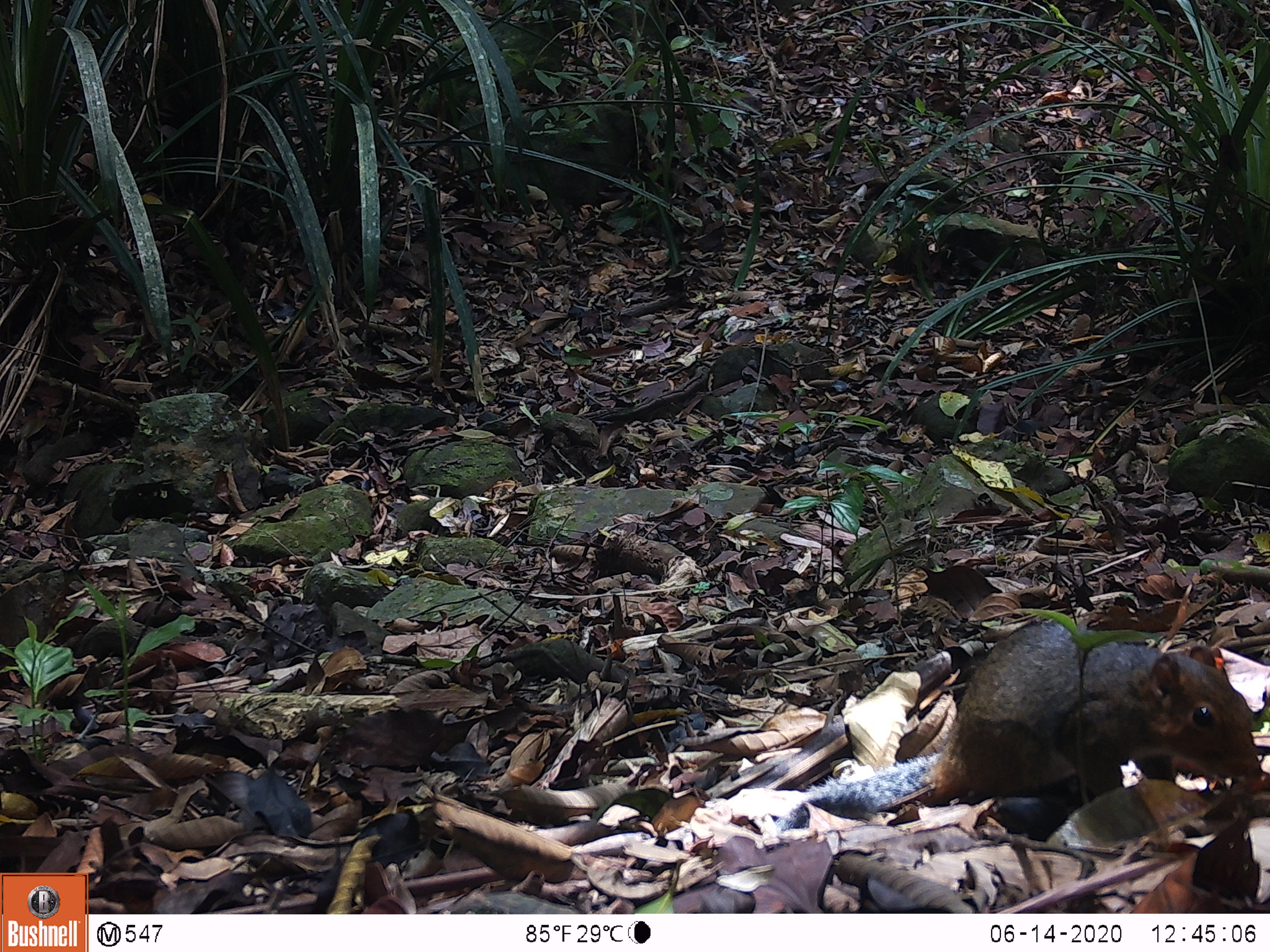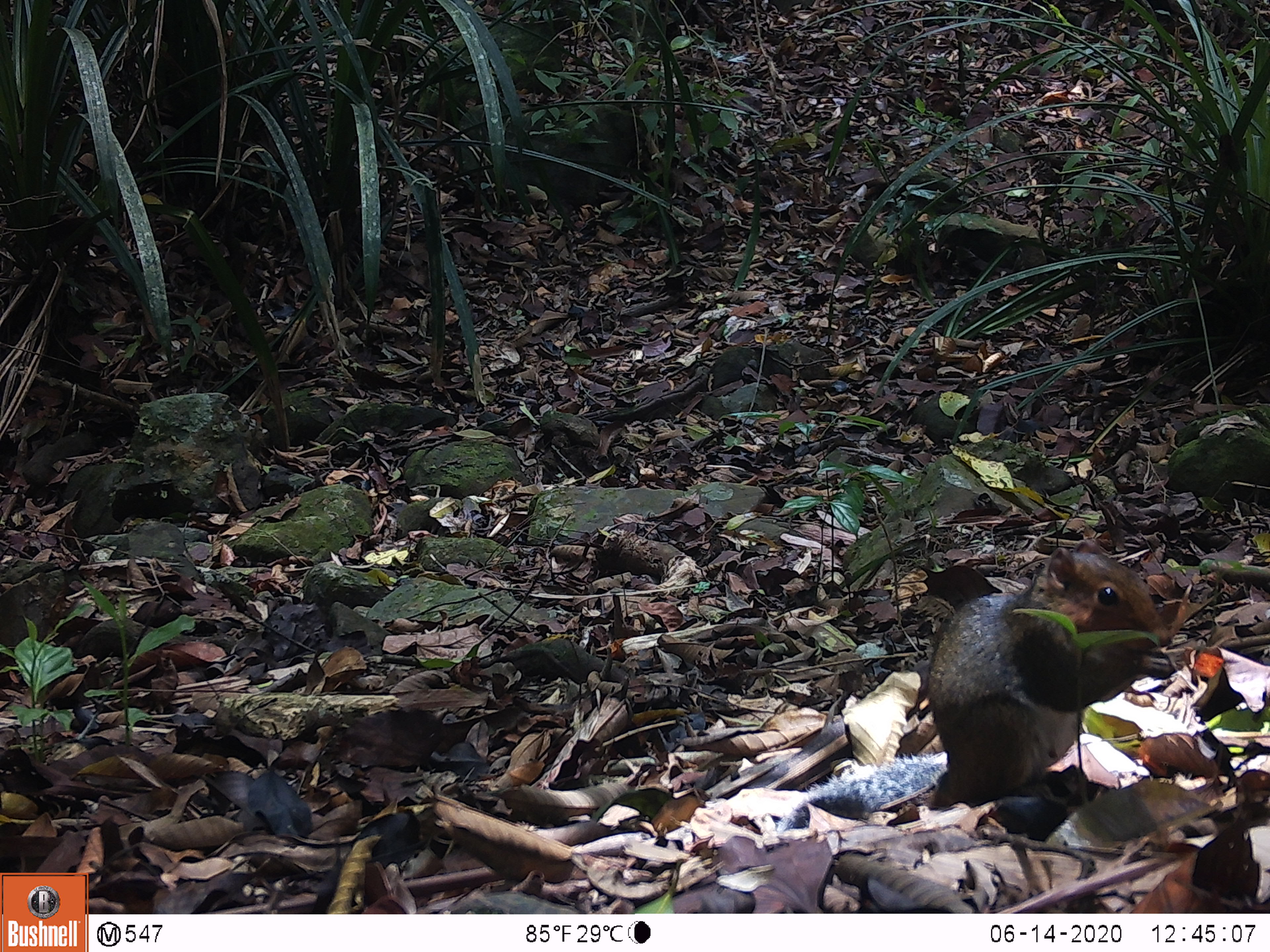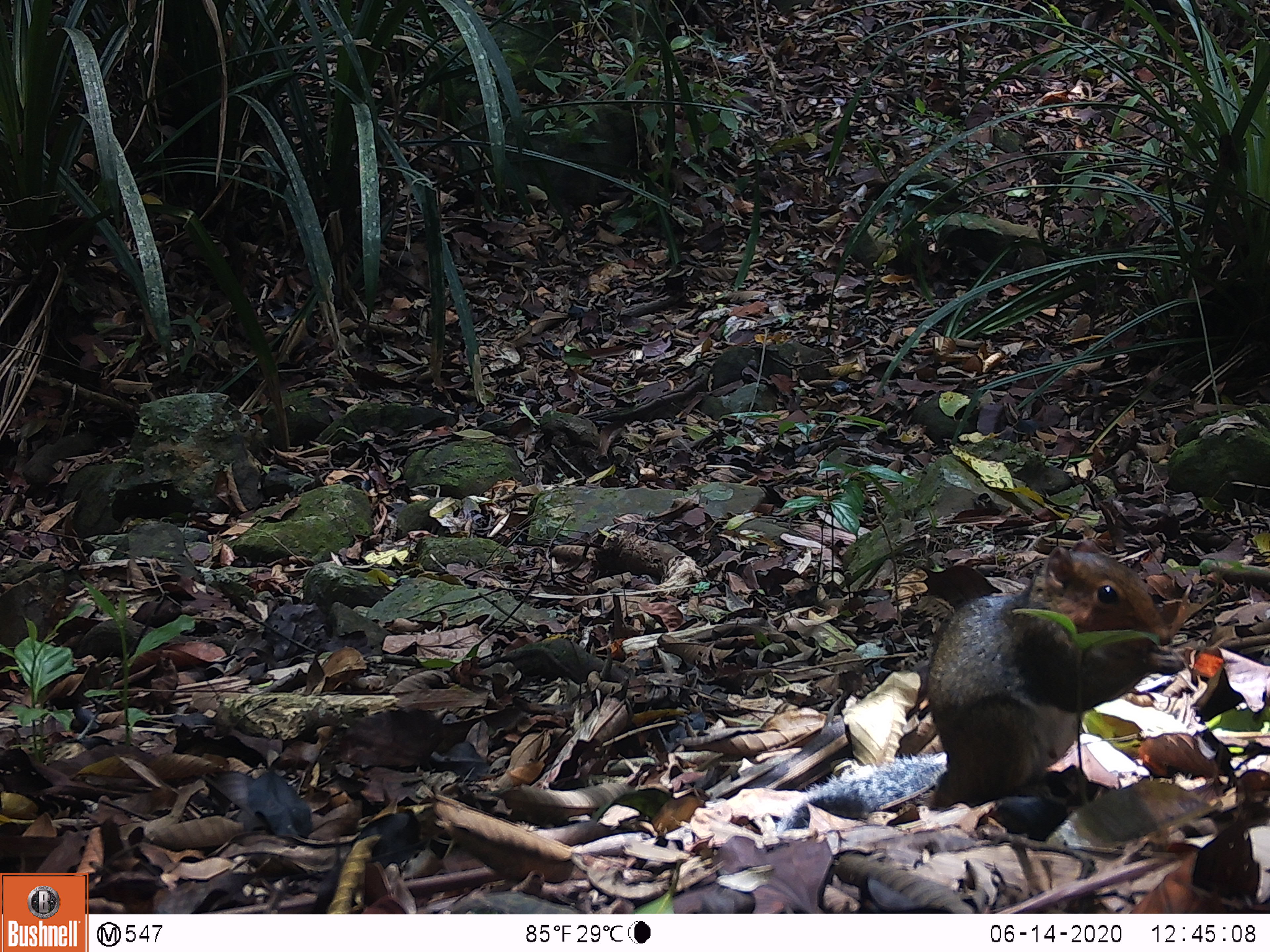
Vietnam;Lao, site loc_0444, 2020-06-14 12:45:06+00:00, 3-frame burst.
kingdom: Animalia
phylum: Chordata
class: Mammalia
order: Rodentia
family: Sciuridae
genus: Dremomys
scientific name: Dremomys rufigenis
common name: red-cheeked squirrel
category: red cheeked squirrel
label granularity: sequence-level